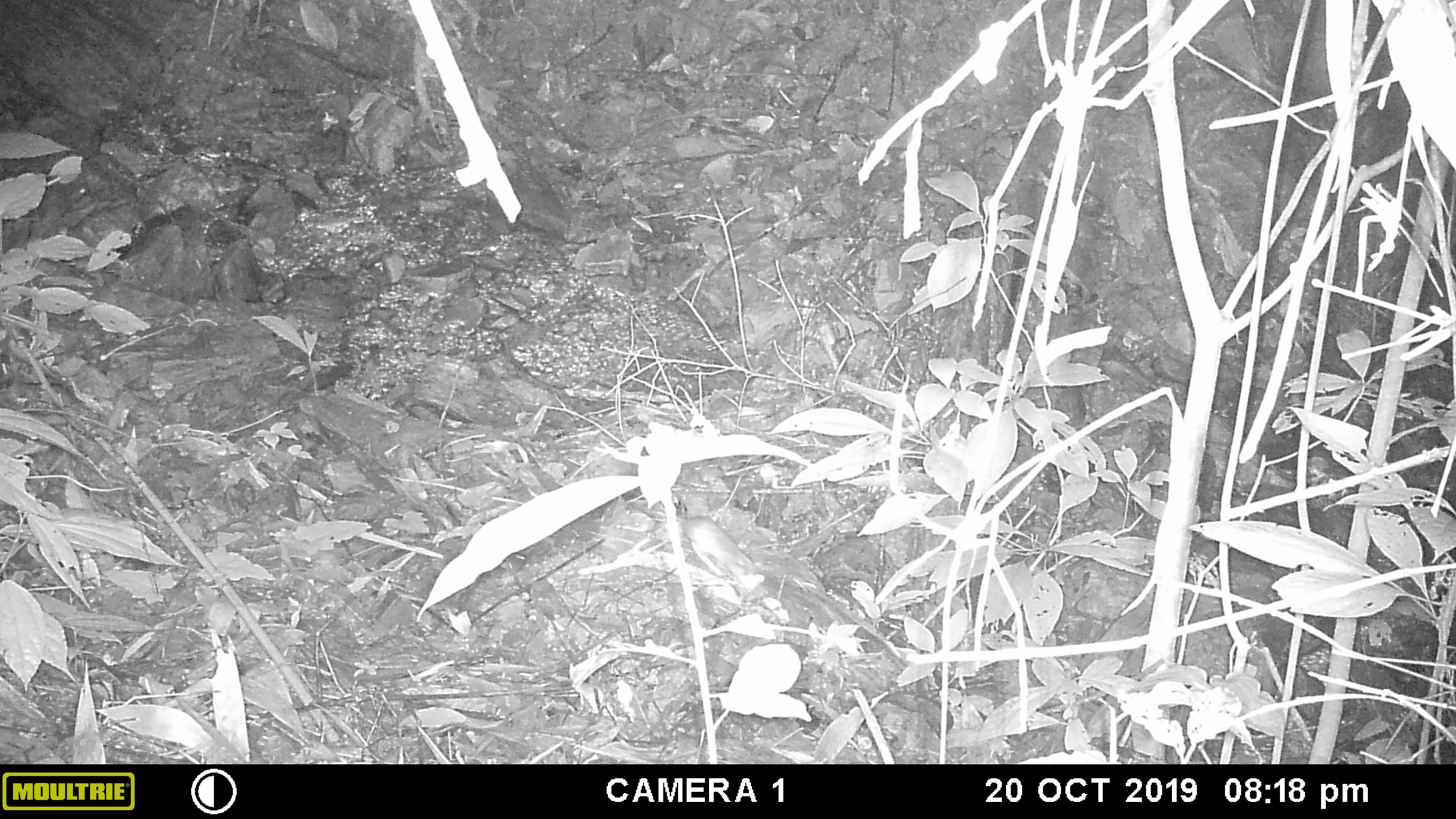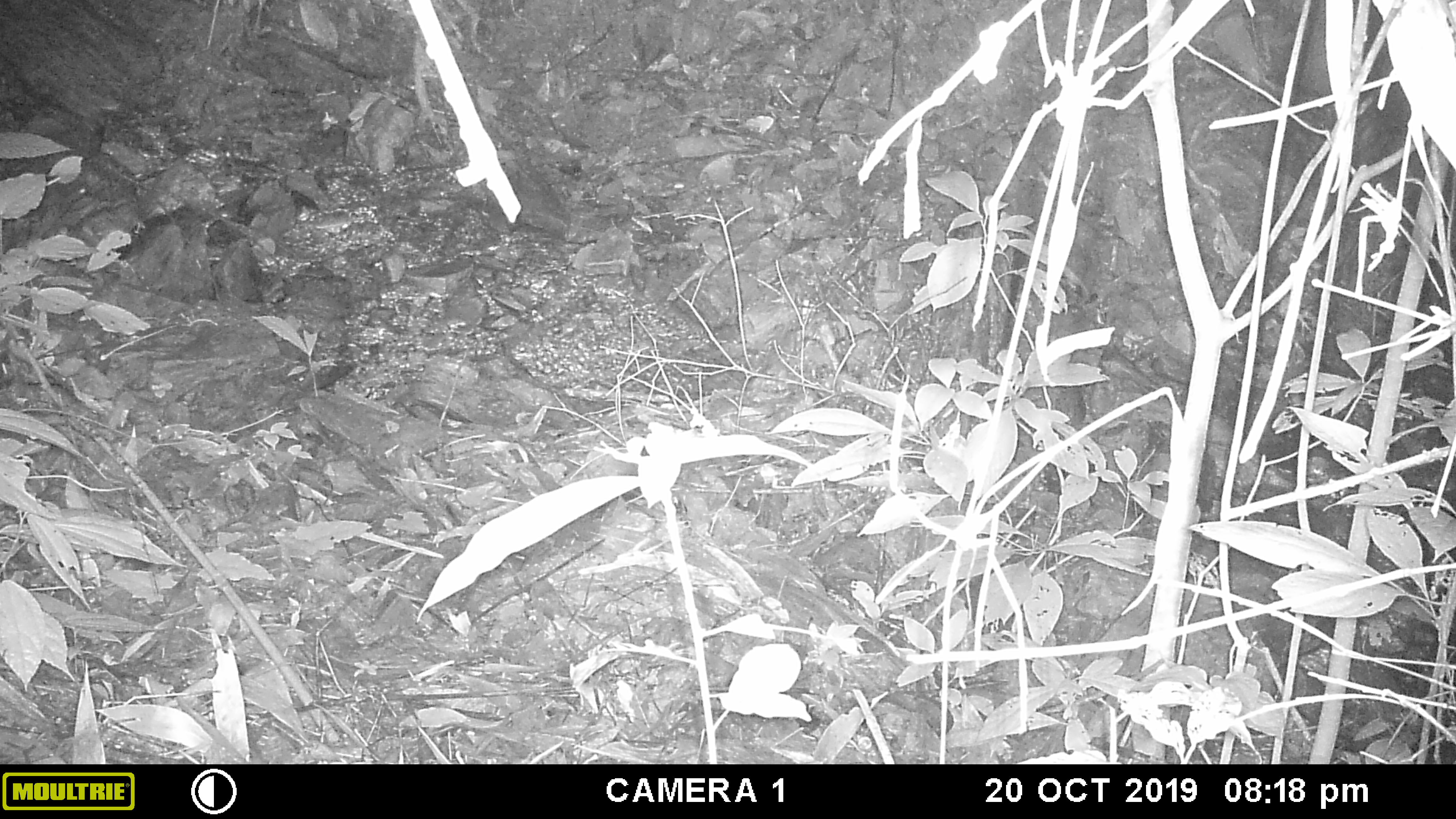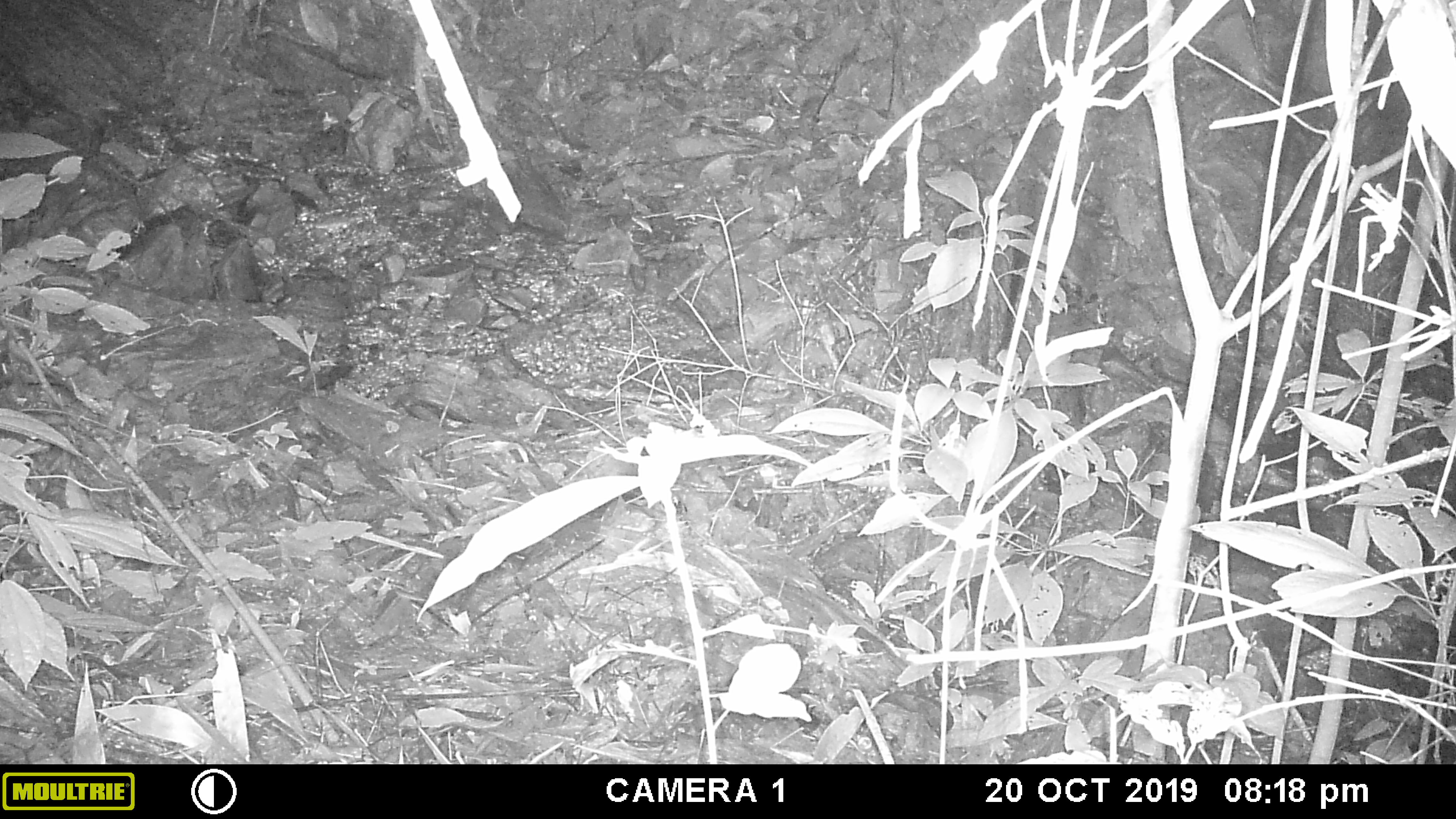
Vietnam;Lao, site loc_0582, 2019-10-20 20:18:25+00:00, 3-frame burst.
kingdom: Animalia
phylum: Chordata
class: Mammalia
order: Rodentia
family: Muridae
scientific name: Muridae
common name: old-world mice and rats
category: unidentified murid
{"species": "unidentified murid (old-world mice and rats) (Muridae)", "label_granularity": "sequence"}